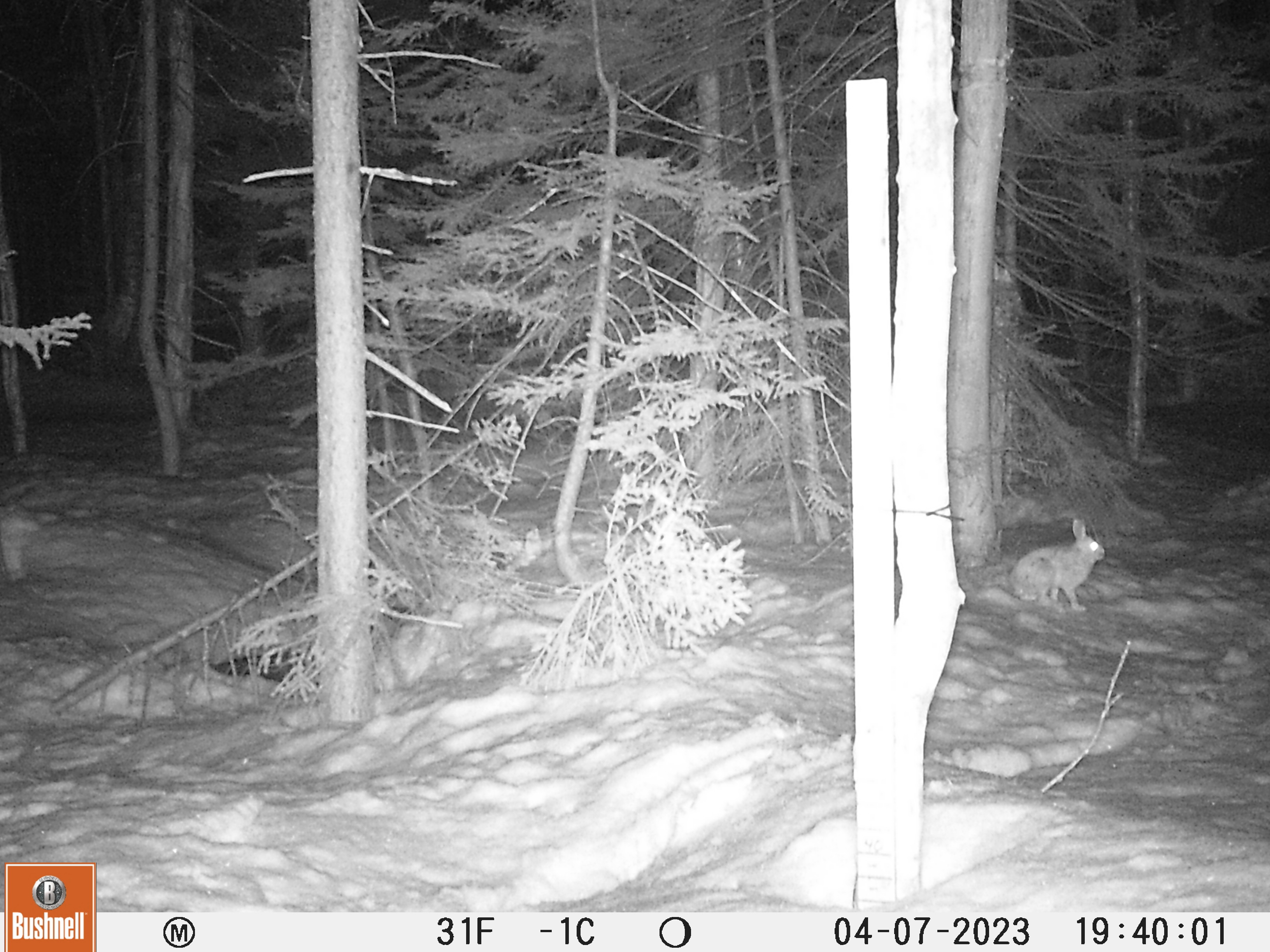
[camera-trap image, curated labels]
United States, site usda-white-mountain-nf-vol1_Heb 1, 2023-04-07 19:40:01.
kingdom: Animalia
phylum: Chordata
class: Mammalia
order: Lagomorpha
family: Leporidae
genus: Lepus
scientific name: Lepus americanus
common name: snowshoe hare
Snowshoe hare (Lepus americanus).